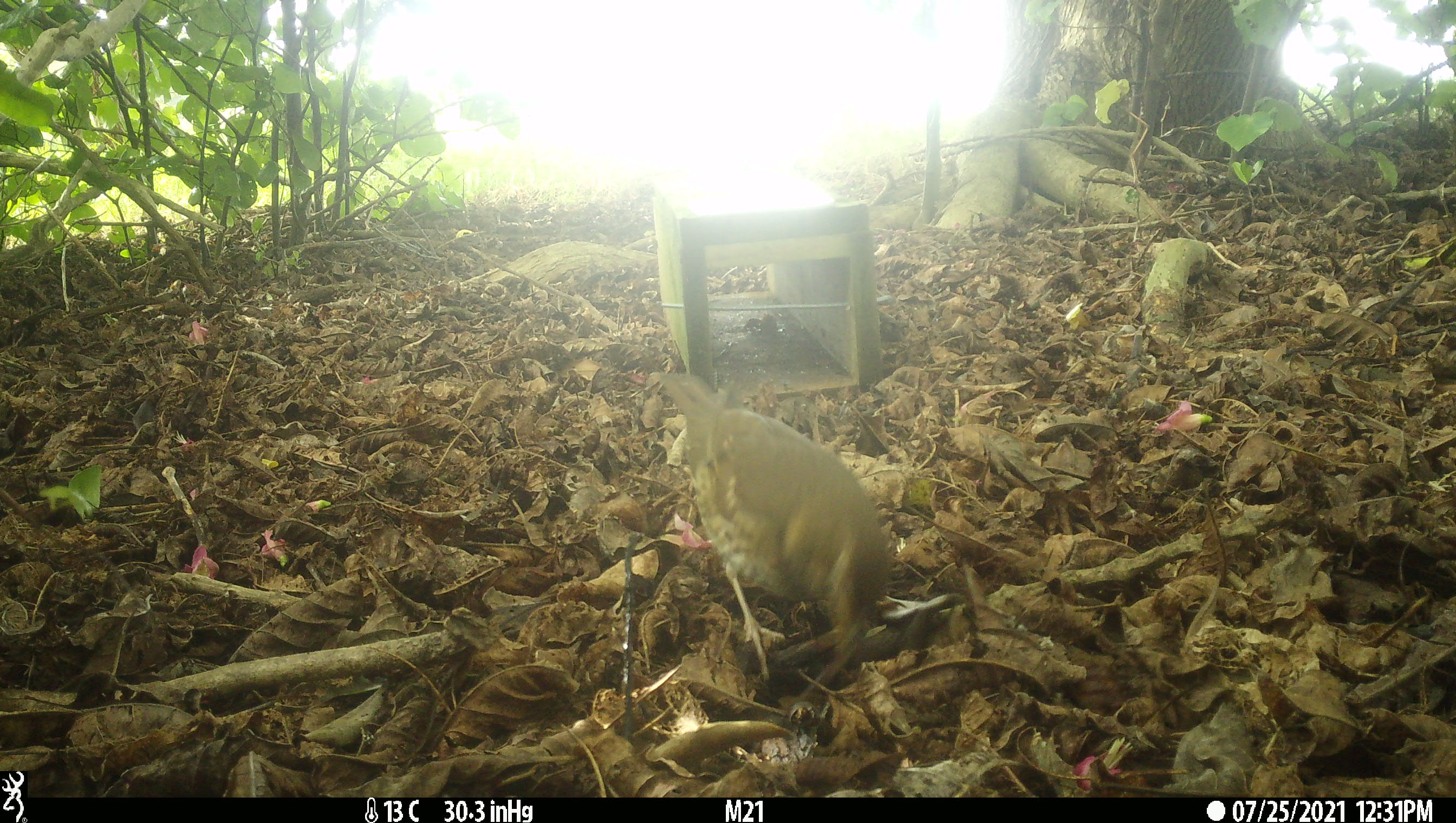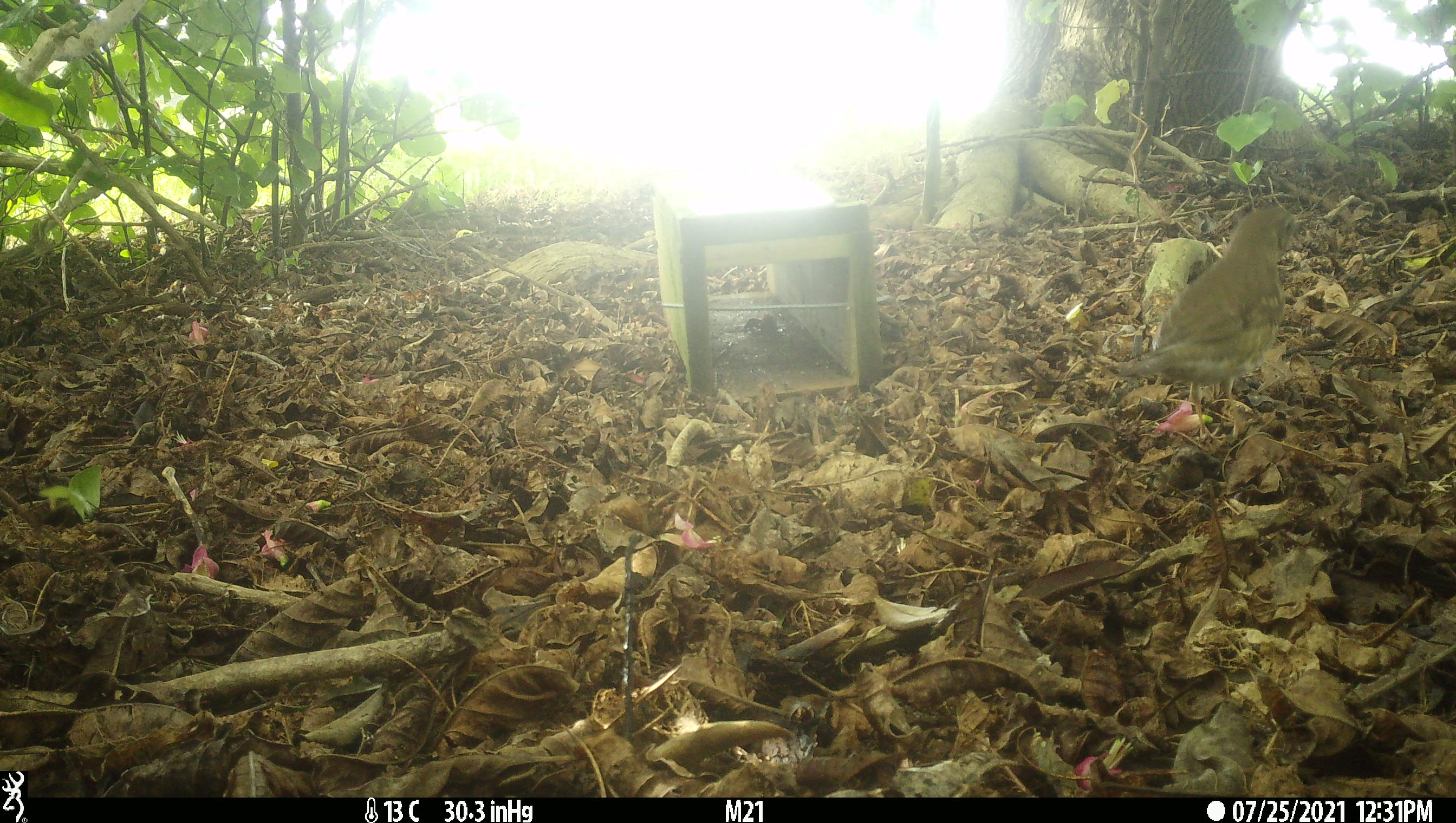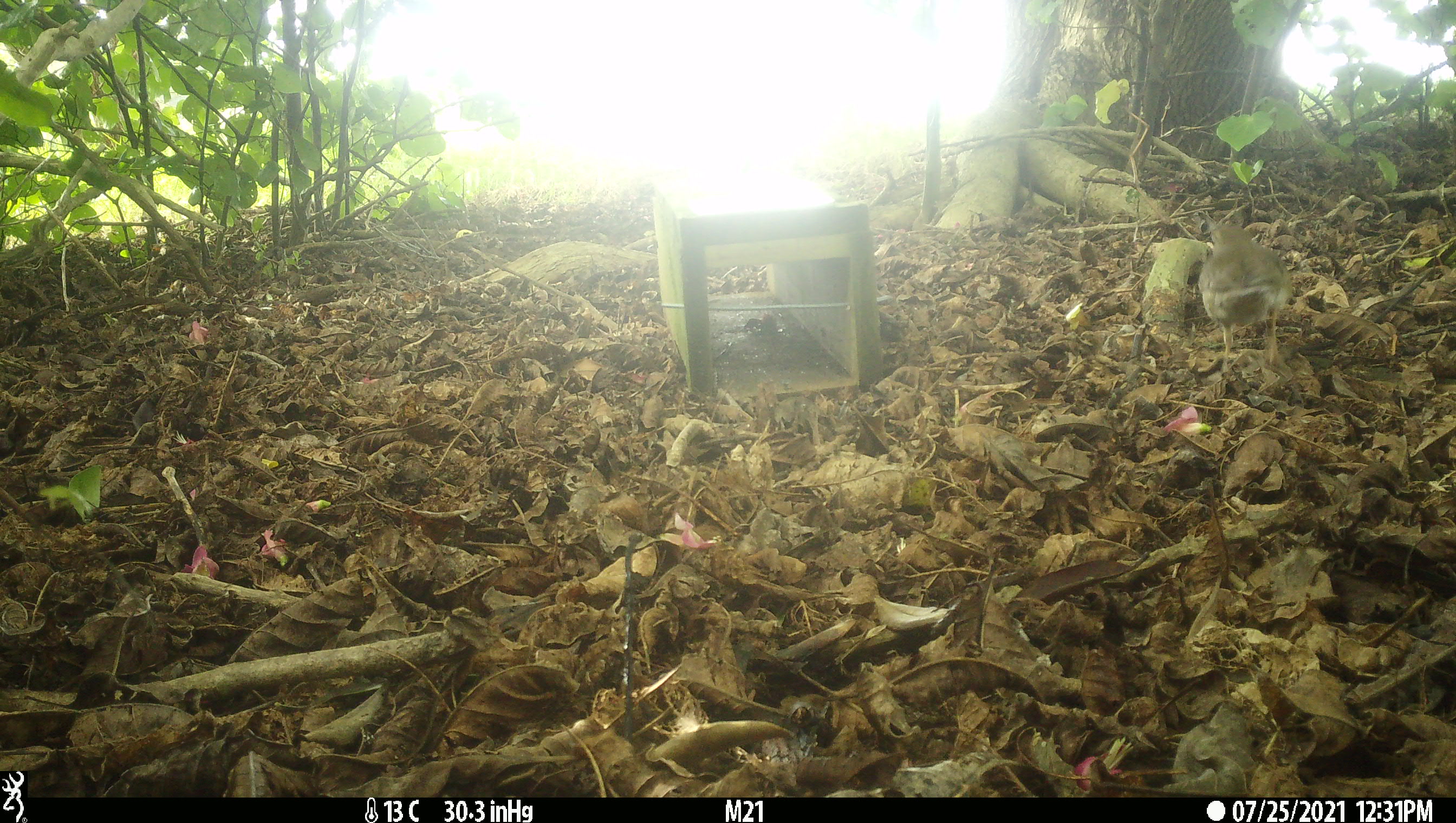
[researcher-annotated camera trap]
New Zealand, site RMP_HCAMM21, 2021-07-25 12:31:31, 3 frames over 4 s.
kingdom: Animalia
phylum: Chordata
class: Aves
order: Passeriformes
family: Turdidae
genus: Turdus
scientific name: Turdus philomelos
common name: song thrush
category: thrush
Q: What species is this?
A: Thrush (song thrush) (Turdus philomelos).